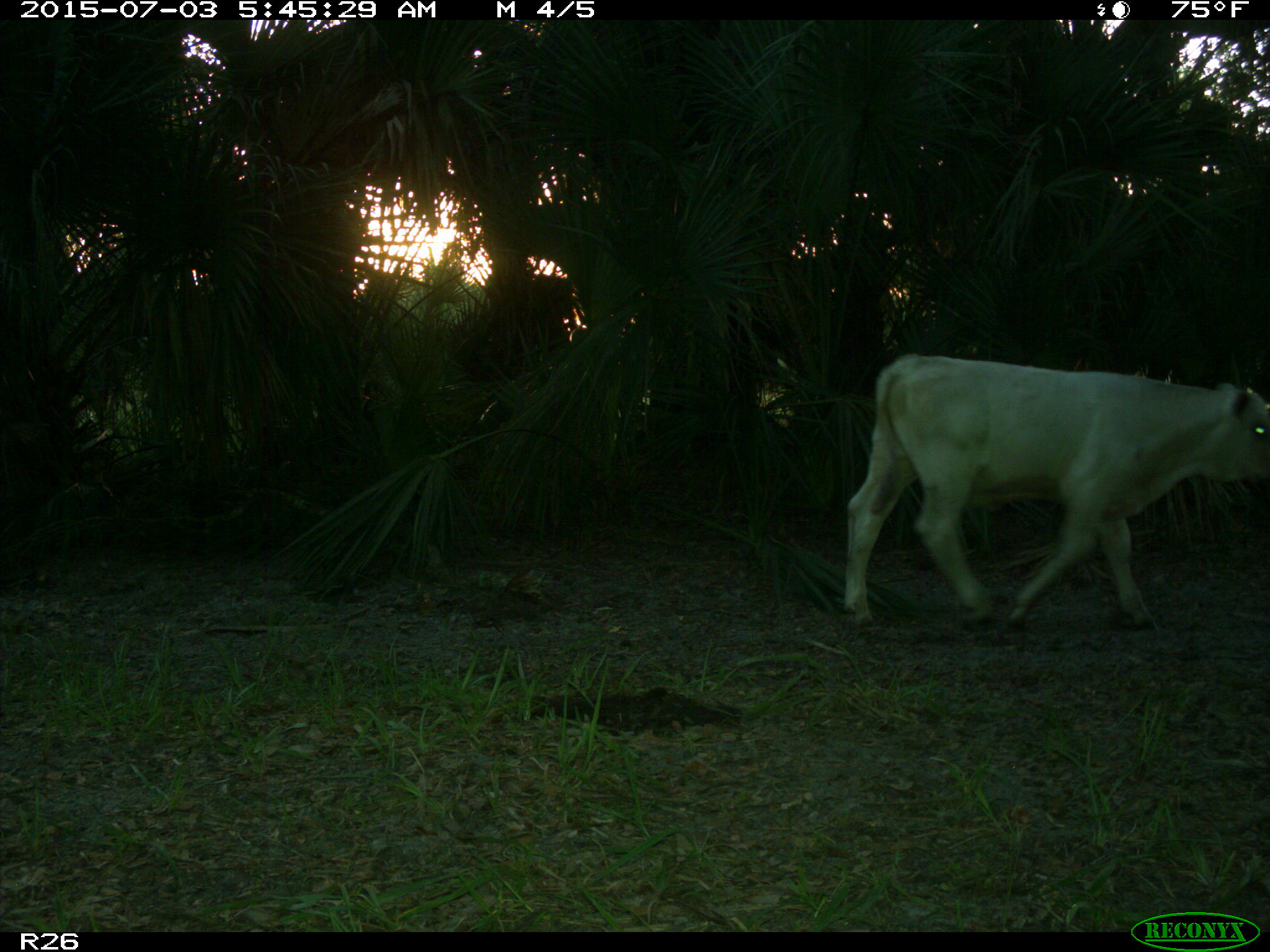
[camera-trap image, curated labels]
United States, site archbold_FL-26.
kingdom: Animalia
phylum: Chordata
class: Mammalia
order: Artiodactyla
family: Bovidae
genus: Bos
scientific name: Bos taurus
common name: domestic cow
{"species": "Bos taurus (domestic cow)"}